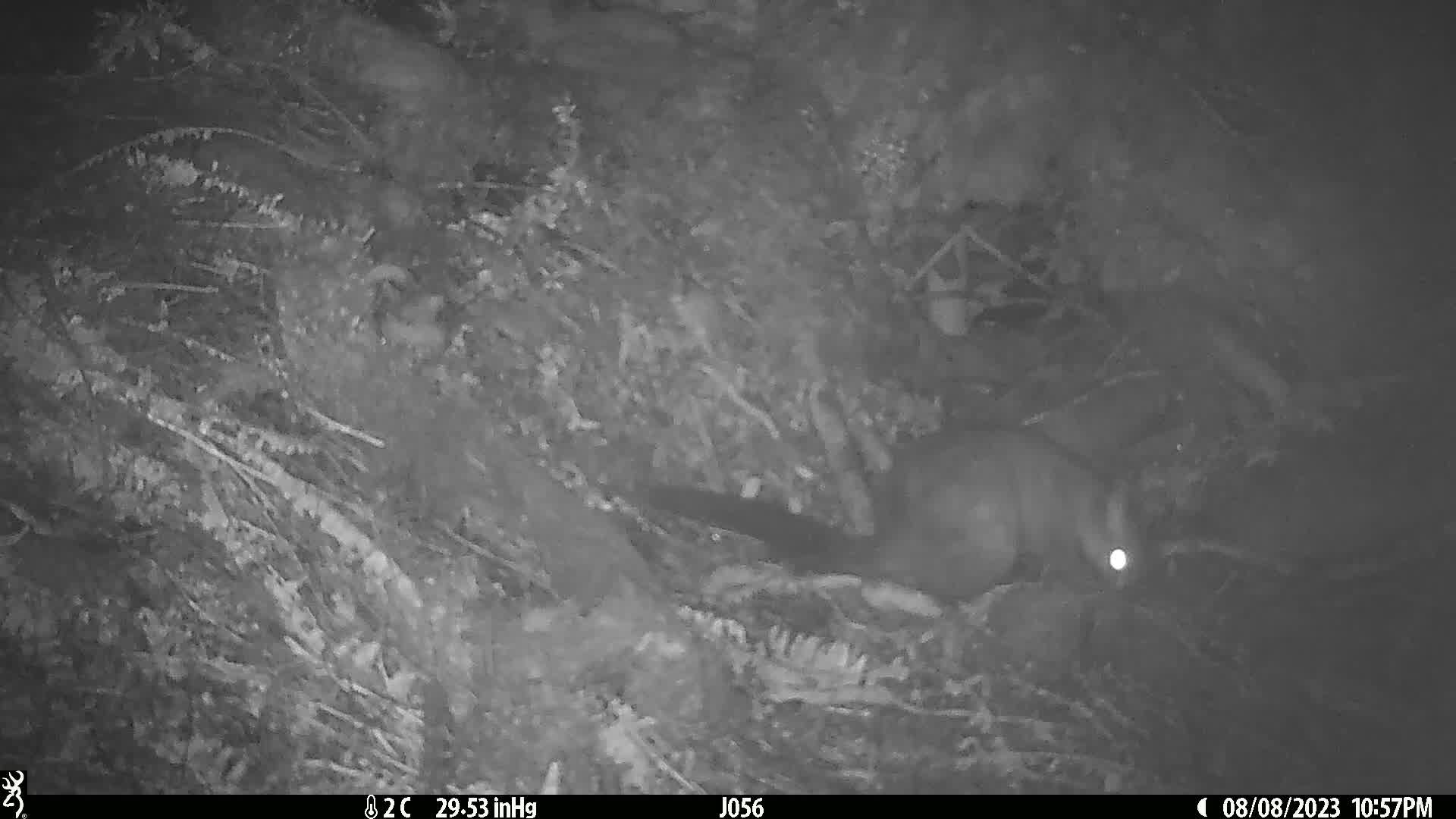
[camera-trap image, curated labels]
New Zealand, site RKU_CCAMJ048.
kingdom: Animalia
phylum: Chordata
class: Mammalia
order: Diprotodontia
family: Phalangeridae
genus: Trichosurus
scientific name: Trichosurus vulpecula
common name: common brushtail possum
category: possum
Possum (common brushtail possum) (Trichosurus vulpecula).